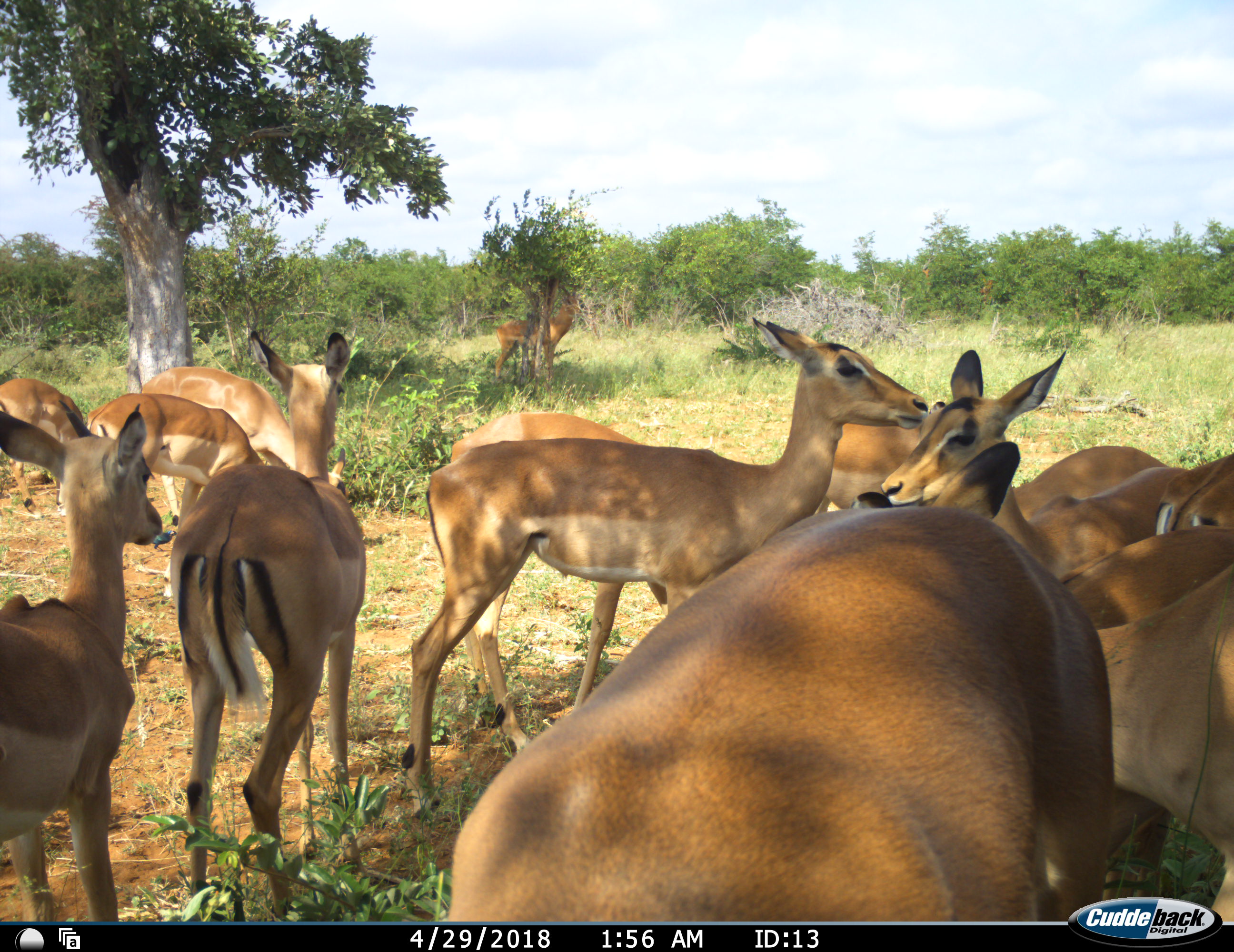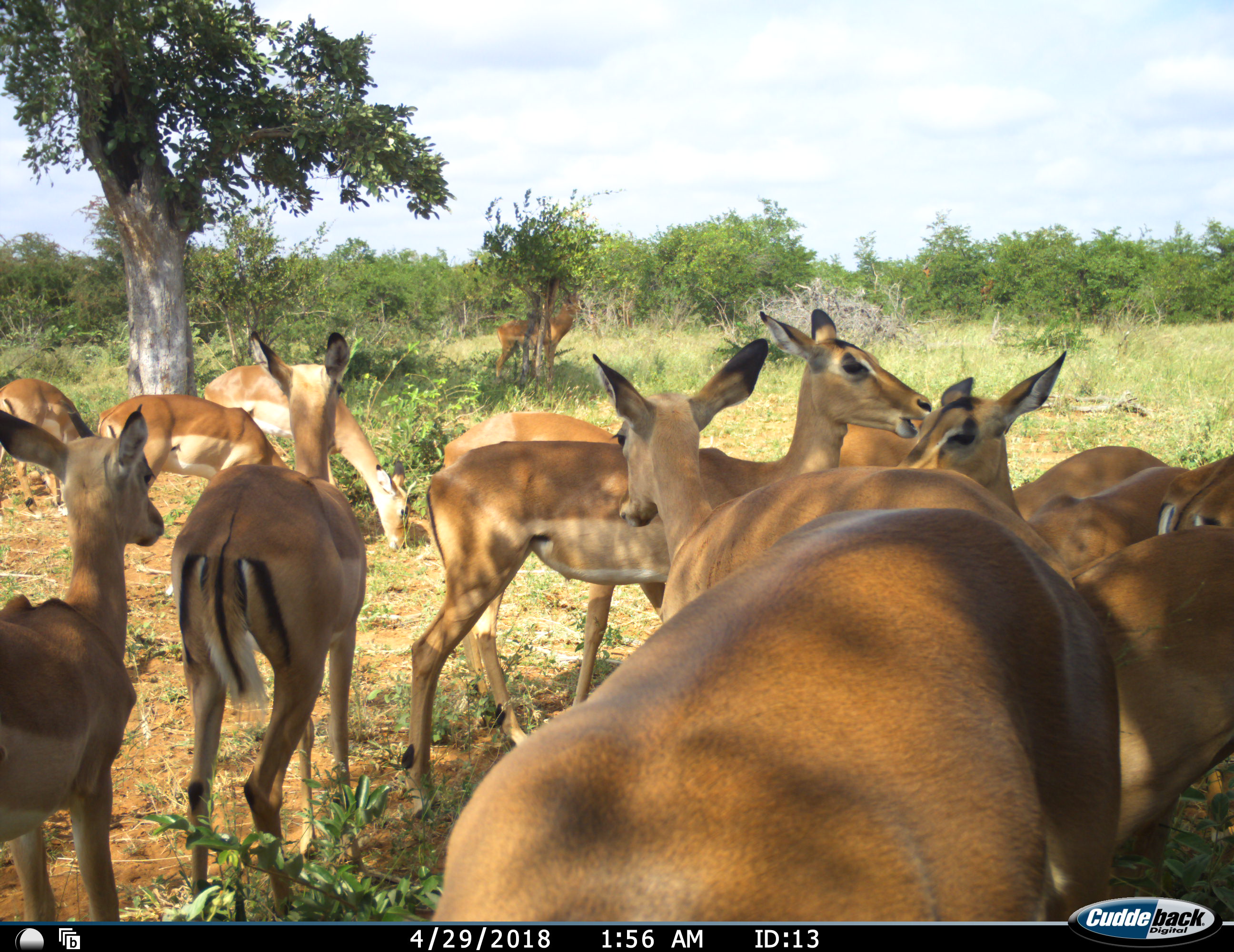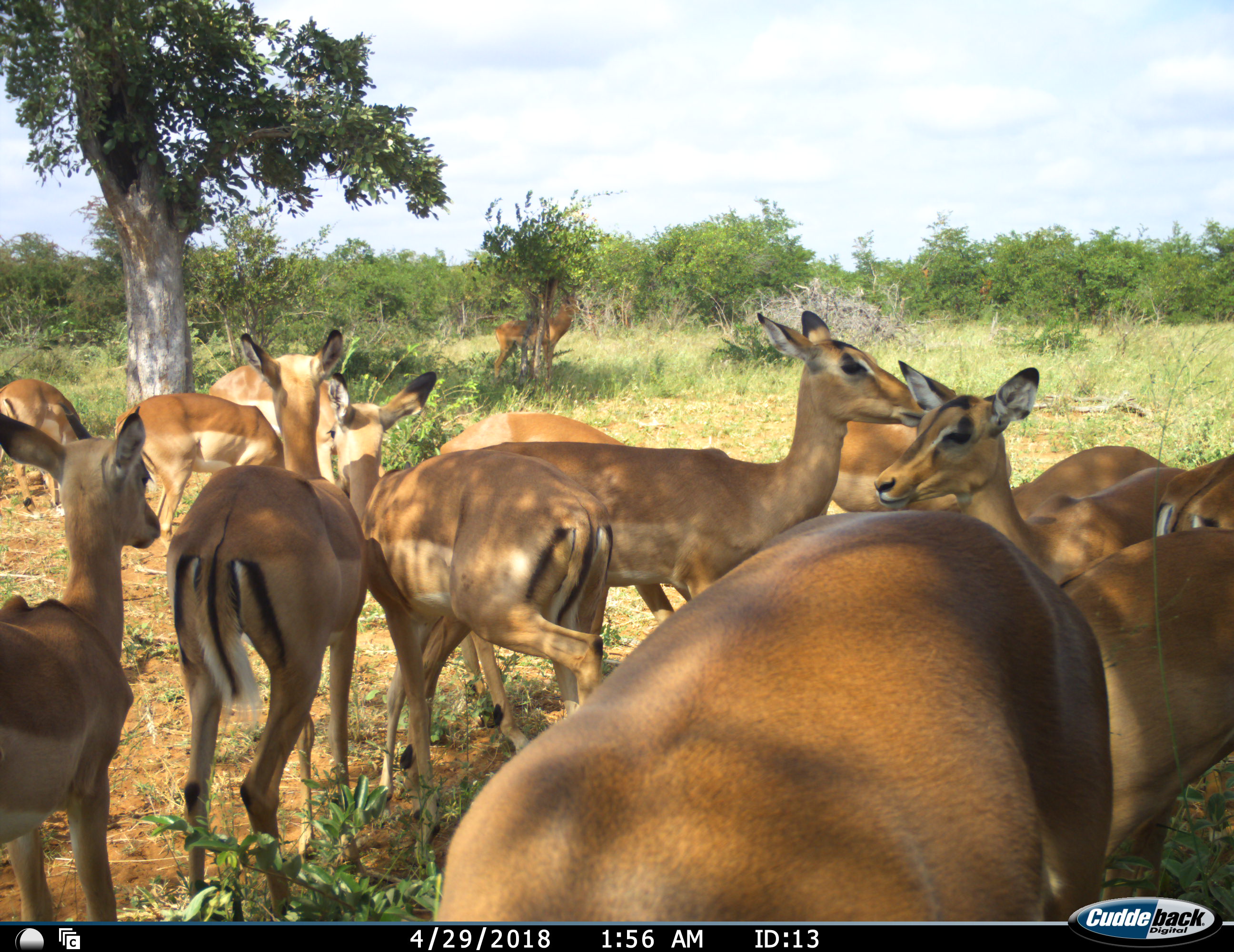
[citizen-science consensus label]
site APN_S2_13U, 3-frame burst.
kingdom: Animalia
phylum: Chordata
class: Mammalia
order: Artiodactyla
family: Bovidae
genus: Aepyceros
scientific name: Aepyceros melampus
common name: impala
Impala (Aepyceros melampus), count 11-50. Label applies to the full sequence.